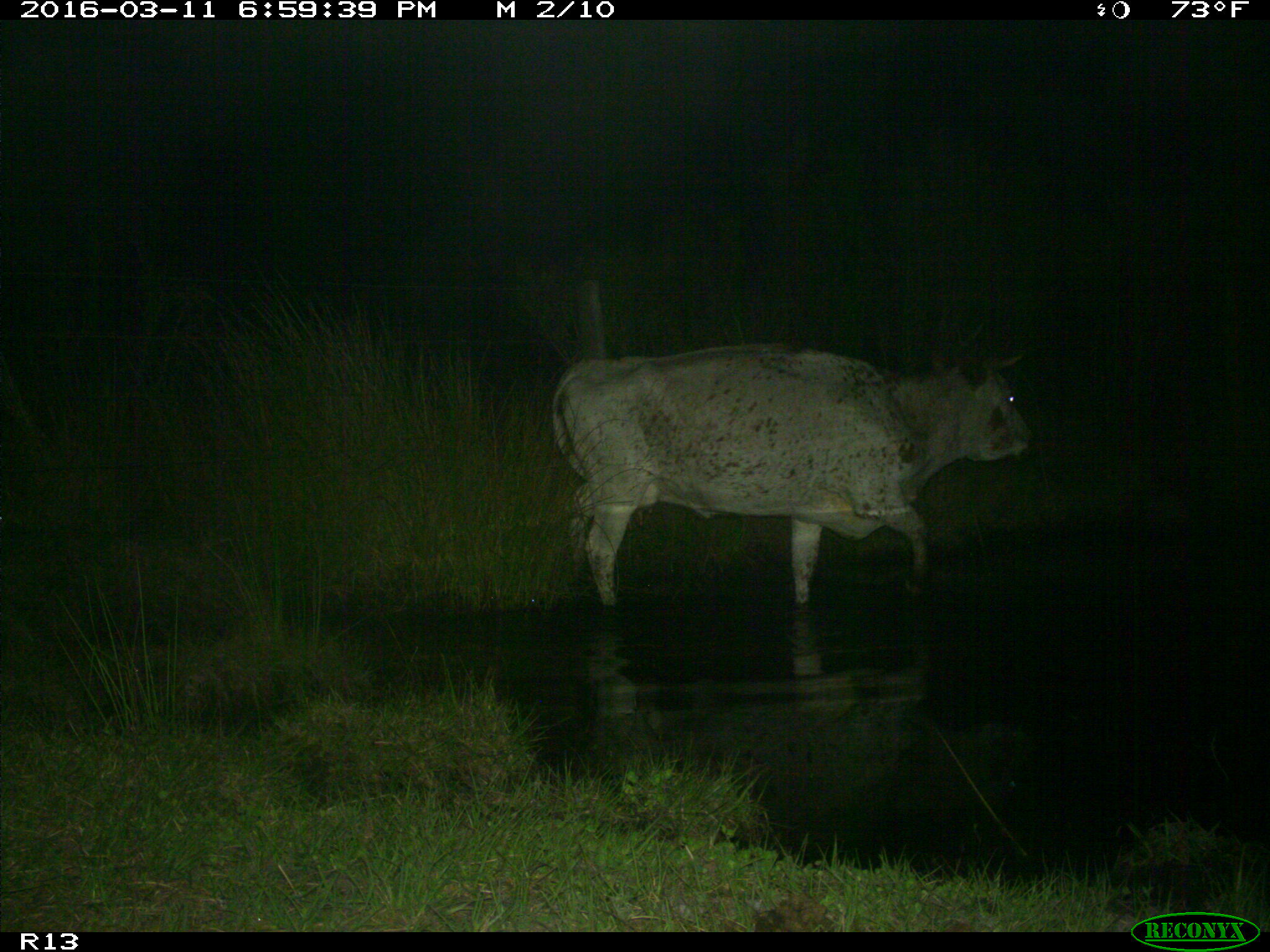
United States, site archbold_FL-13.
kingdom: Animalia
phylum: Chordata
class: Mammalia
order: Artiodactyla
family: Bovidae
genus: Bos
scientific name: Bos taurus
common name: domestic cow